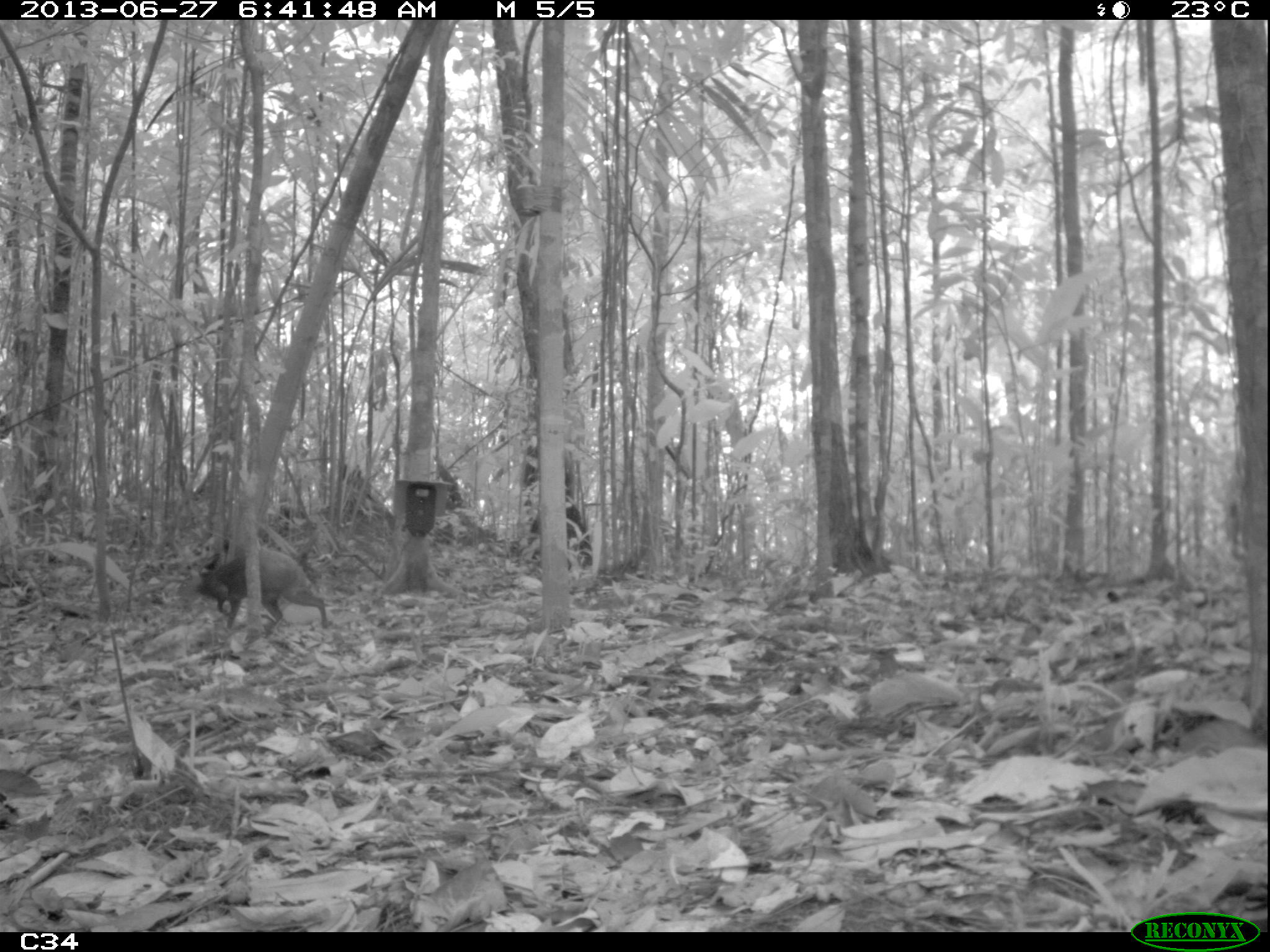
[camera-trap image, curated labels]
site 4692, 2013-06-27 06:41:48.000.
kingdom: Animalia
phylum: Chordata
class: Mammalia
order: Rodentia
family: Dasyproctidae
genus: Dasyprocta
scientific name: Dasyprocta leporina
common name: red-rumped agouti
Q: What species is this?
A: Dasyprocta leporina (red-rumped agouti).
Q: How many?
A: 1.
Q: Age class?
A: Adult.